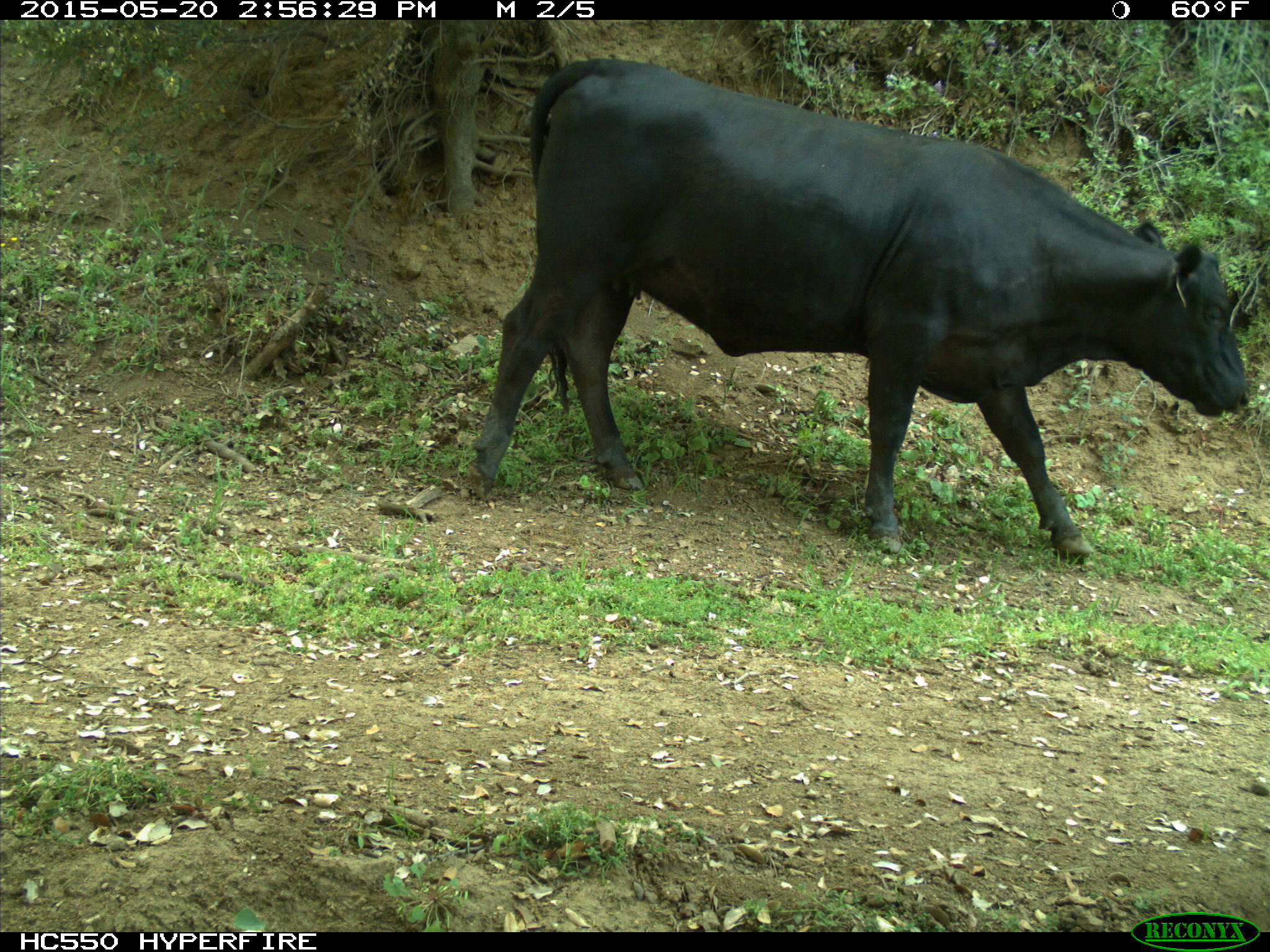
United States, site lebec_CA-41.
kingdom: Animalia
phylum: Chordata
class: Mammalia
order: Artiodactyla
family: Bovidae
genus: Bos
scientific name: Bos taurus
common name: domestic cow